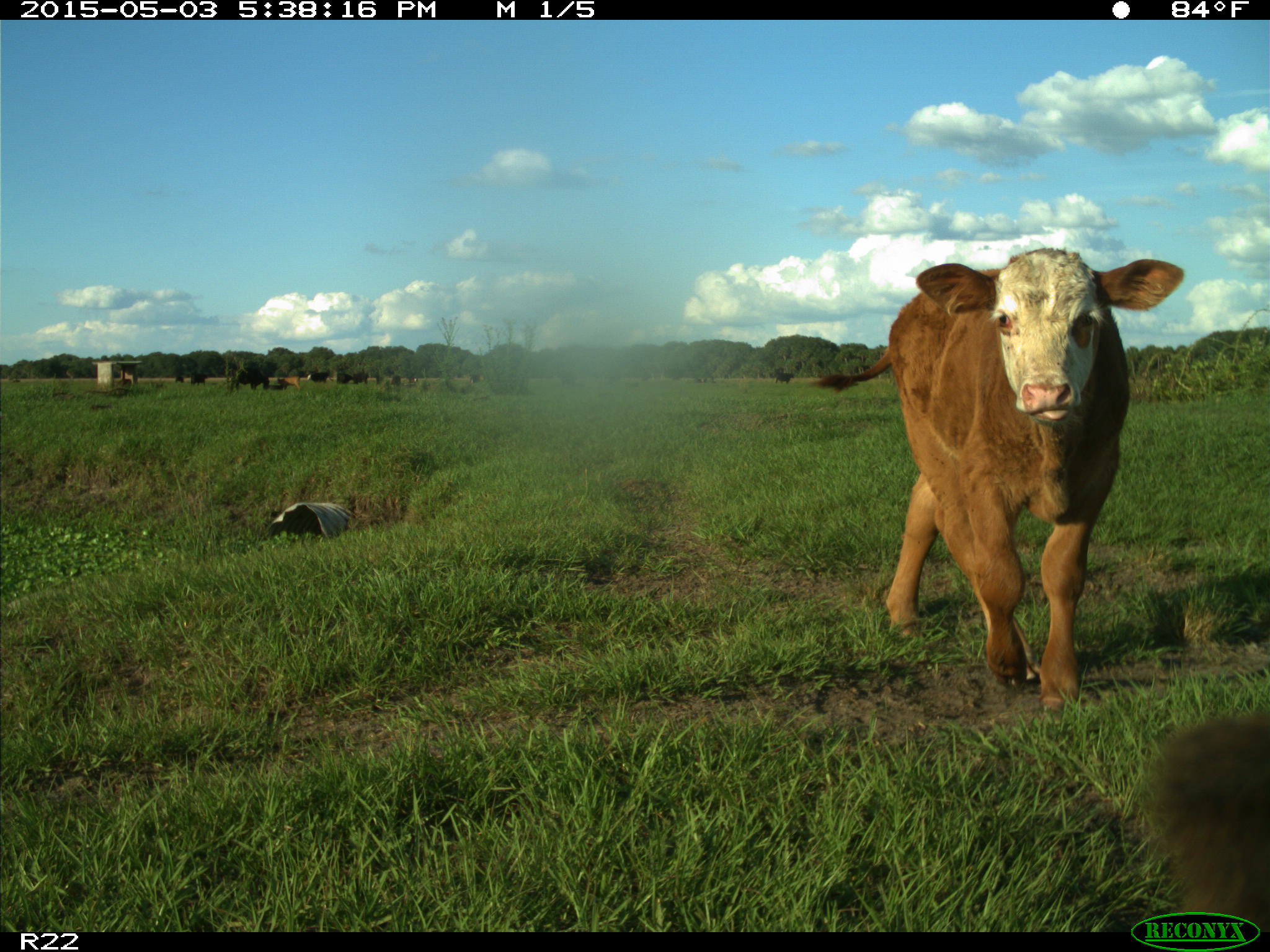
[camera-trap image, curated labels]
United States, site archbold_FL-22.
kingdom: Animalia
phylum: Chordata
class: Mammalia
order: Artiodactyla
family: Bovidae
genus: Bos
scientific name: Bos taurus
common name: domestic cow